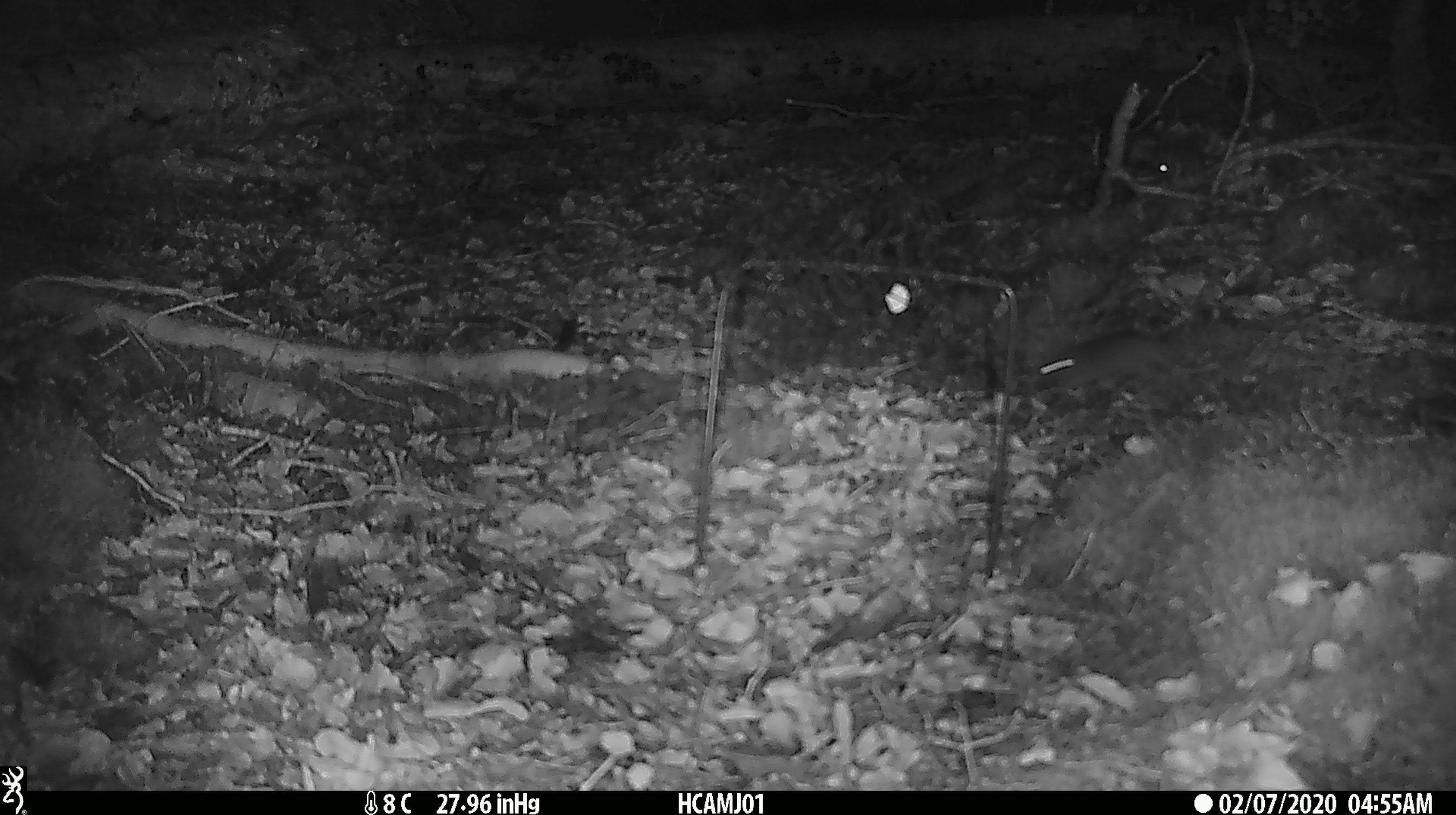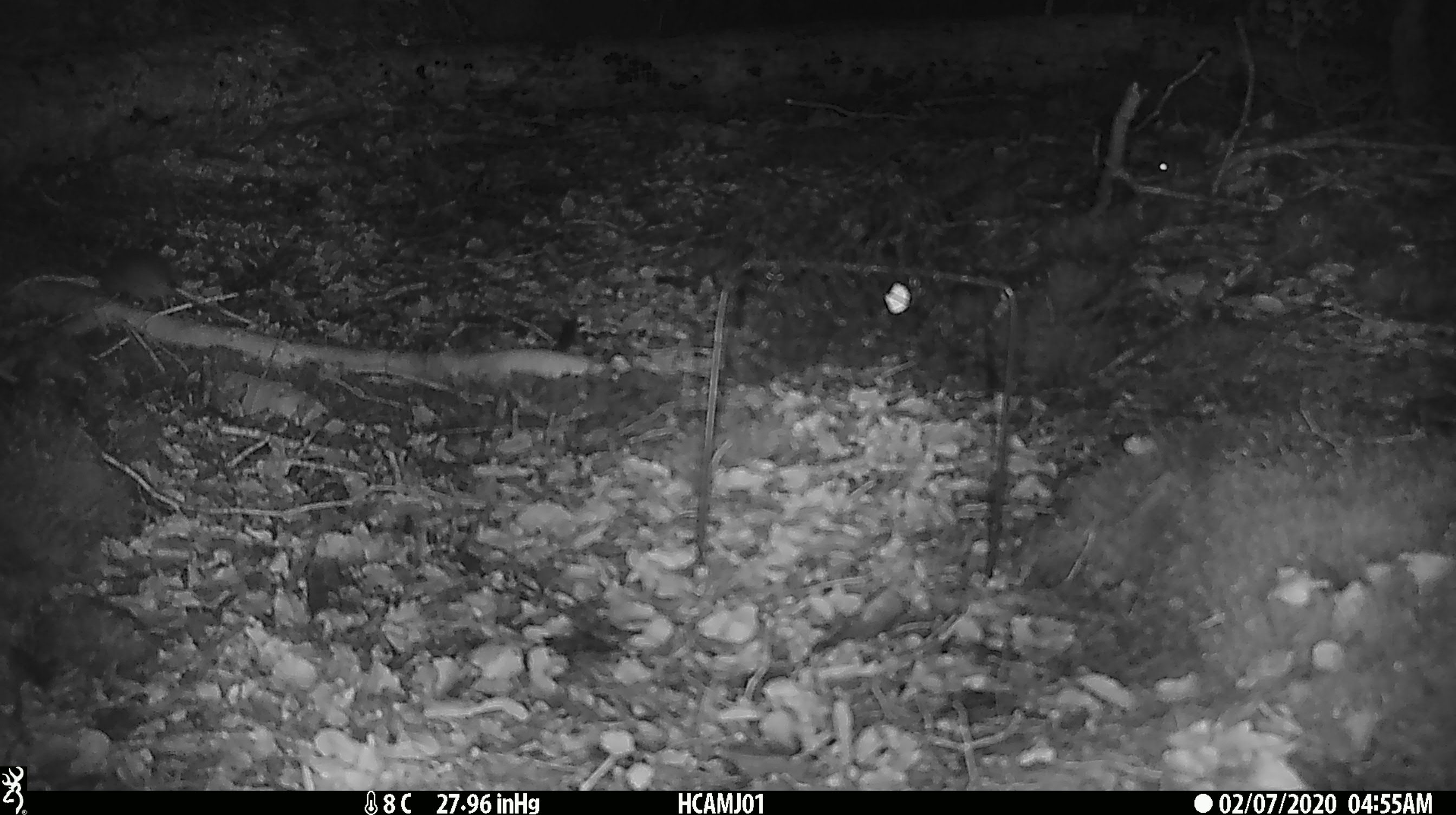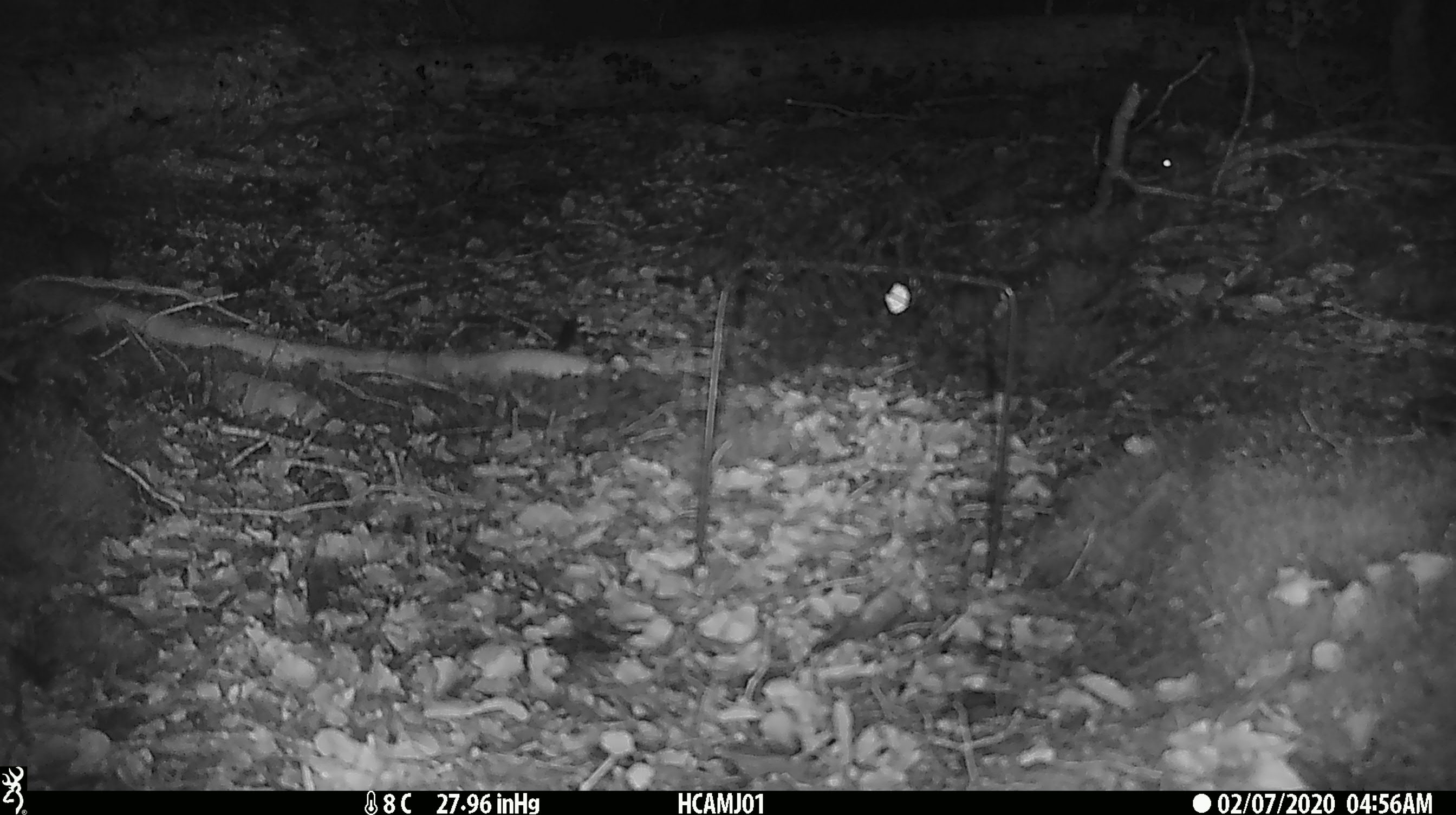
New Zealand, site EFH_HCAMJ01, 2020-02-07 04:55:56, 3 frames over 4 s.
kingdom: Animalia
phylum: Chordata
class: Mammalia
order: Rodentia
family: Muridae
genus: Mus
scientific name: Mus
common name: mouse